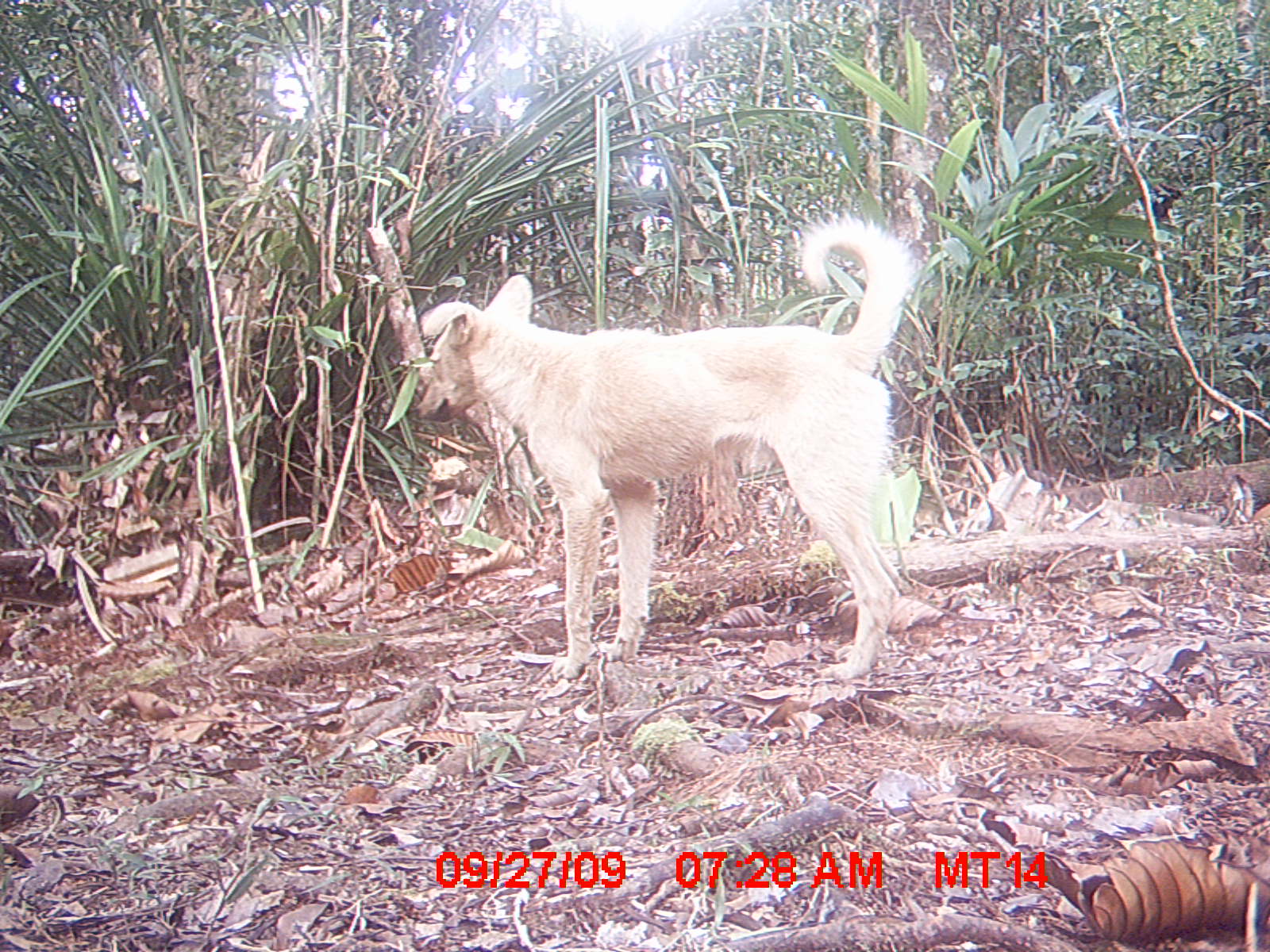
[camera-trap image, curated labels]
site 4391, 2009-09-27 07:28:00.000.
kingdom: Animalia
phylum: Chordata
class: Mammalia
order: Carnivora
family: Canidae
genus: Canis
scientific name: Canis familiaris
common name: domestic dog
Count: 1.